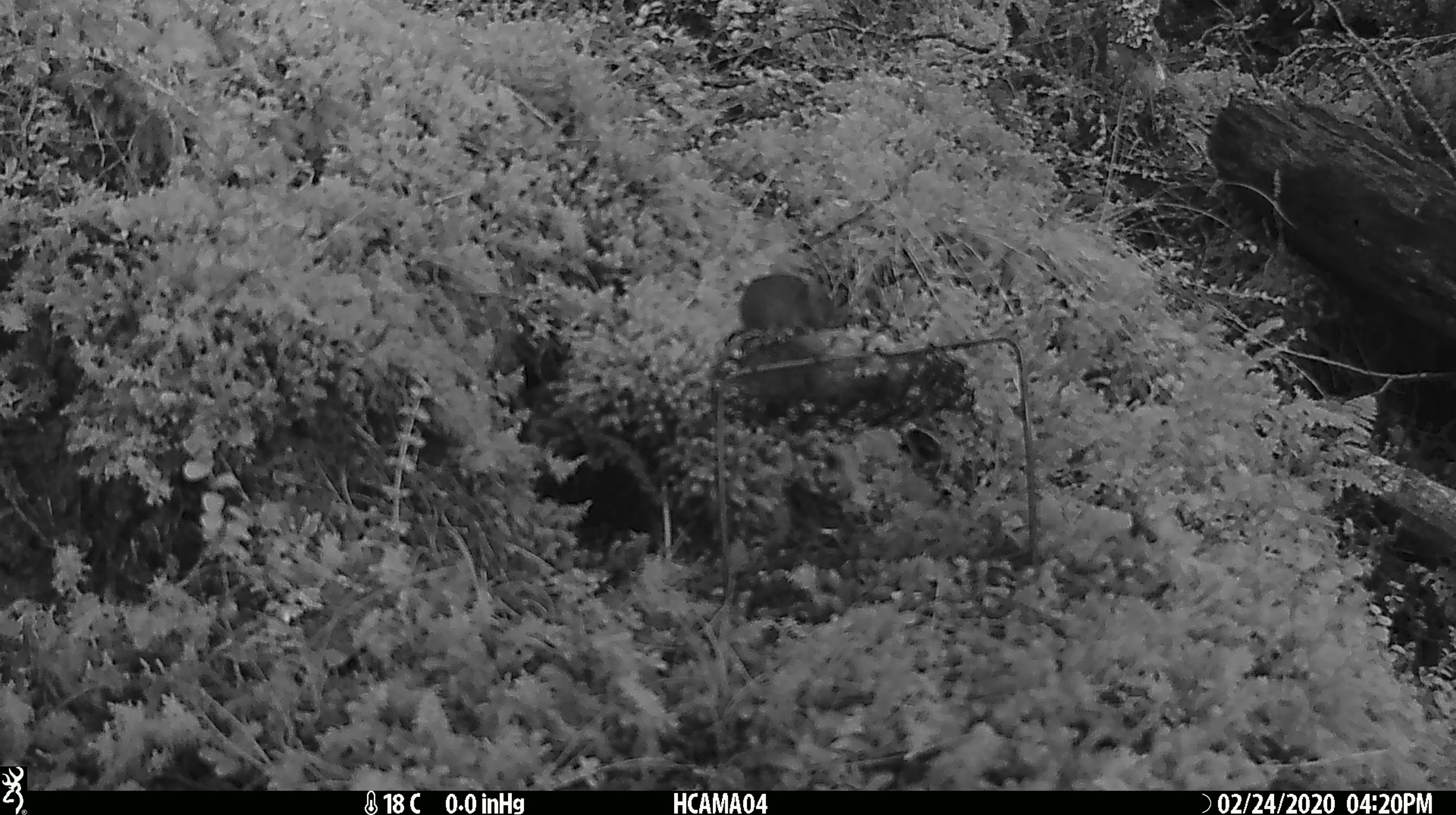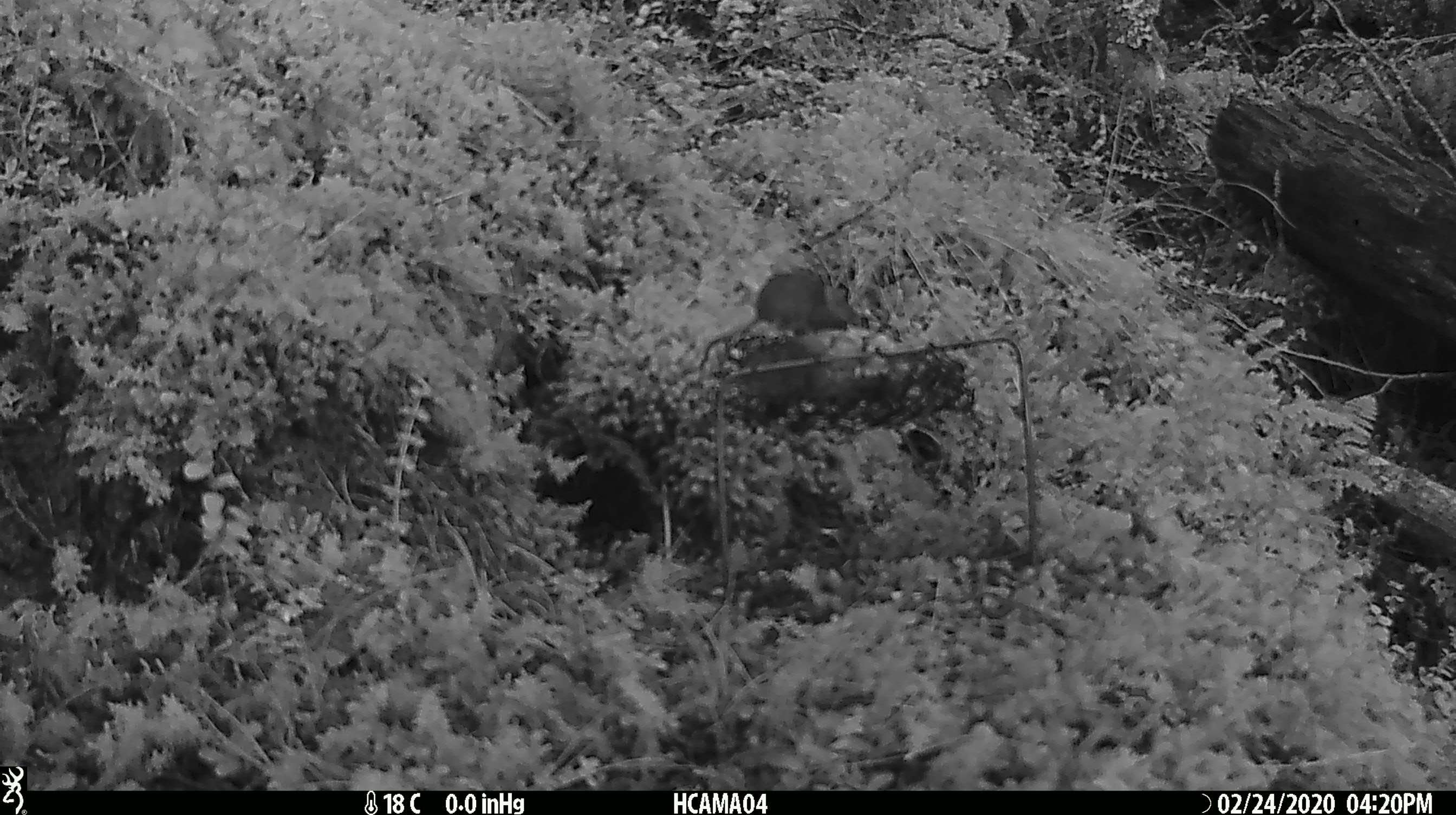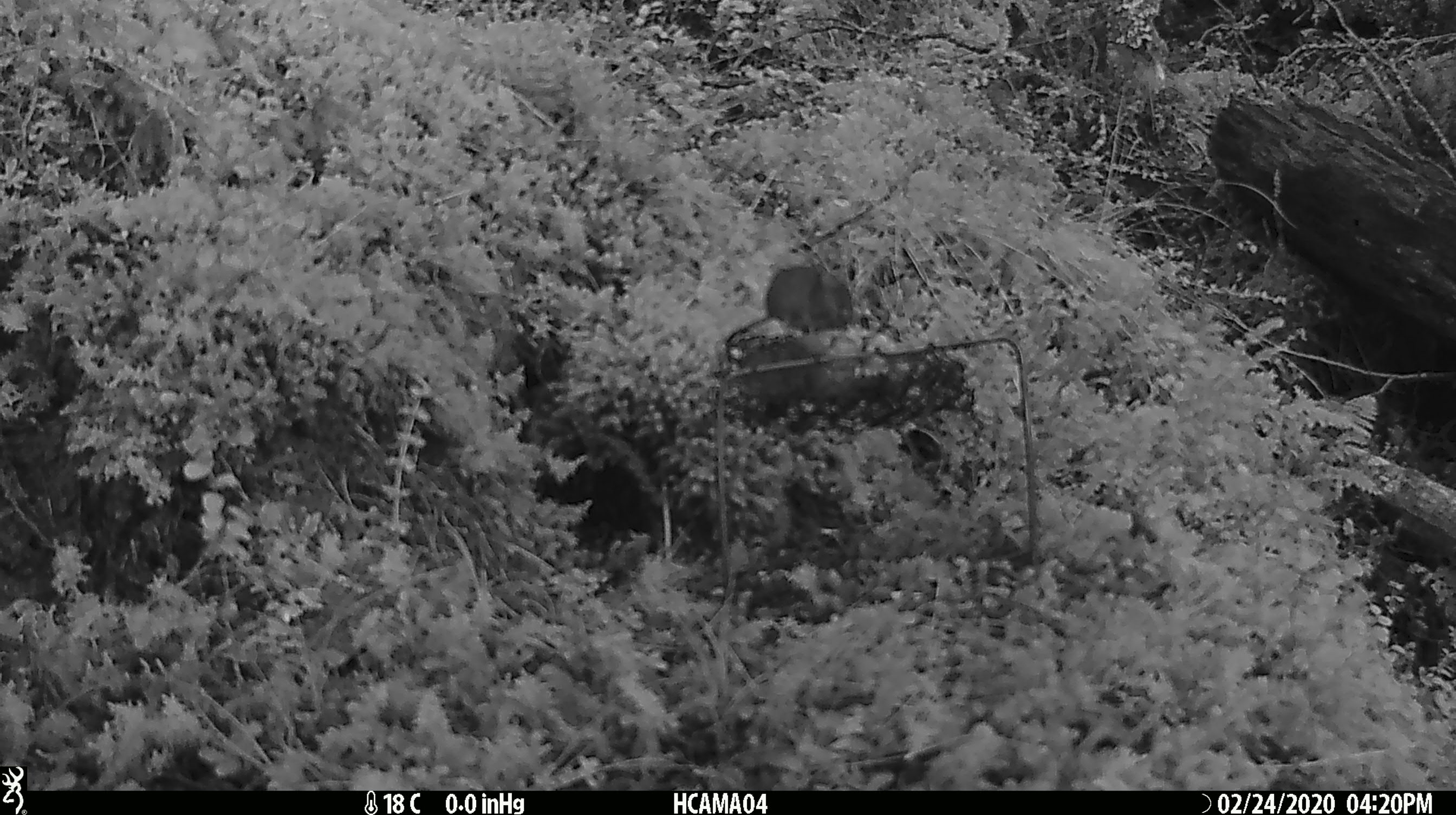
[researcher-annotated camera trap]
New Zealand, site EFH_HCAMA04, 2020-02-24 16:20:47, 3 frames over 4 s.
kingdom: Animalia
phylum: Chordata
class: Mammalia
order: Rodentia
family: Muridae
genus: Mus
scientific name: Mus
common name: mouse